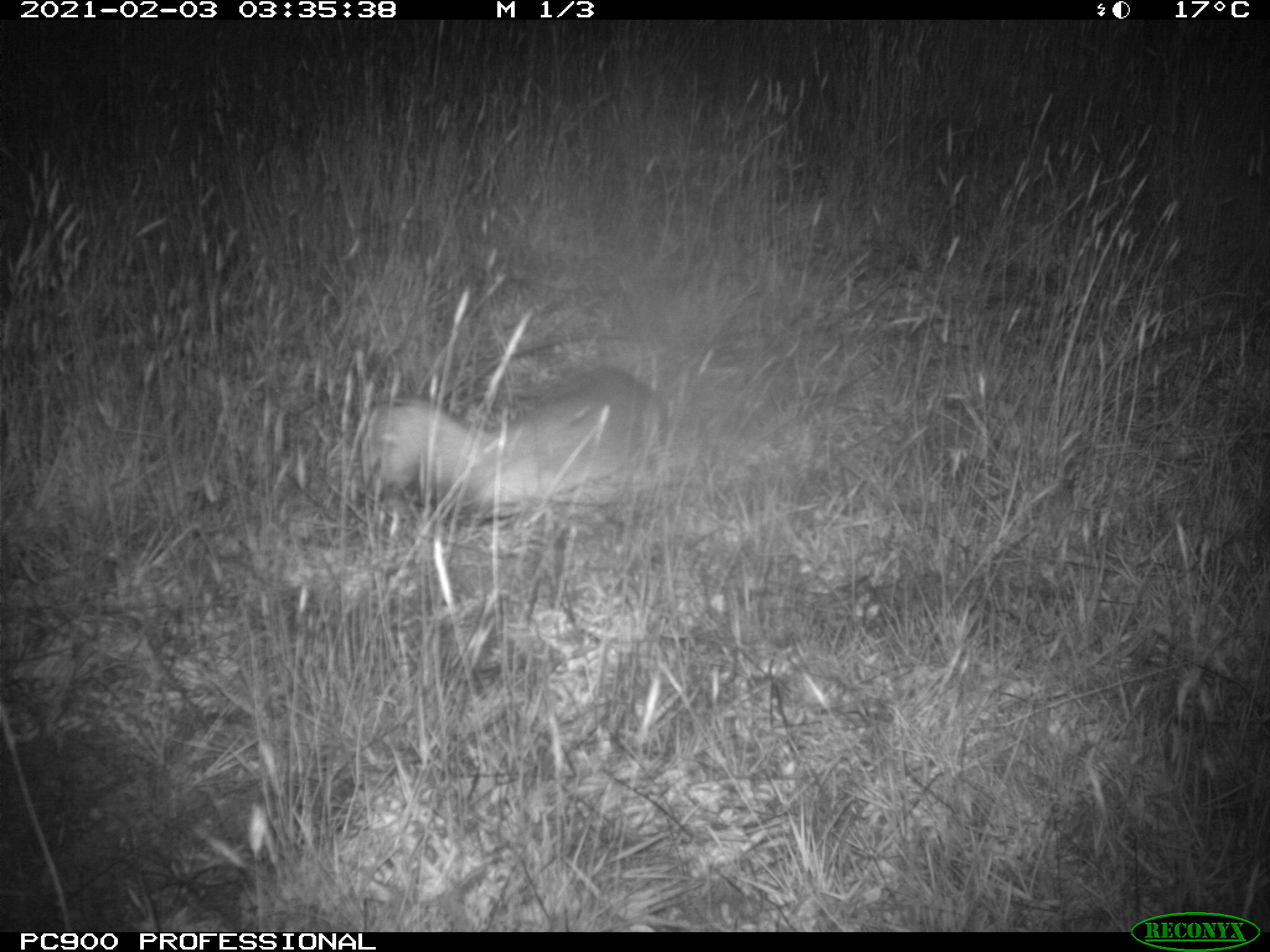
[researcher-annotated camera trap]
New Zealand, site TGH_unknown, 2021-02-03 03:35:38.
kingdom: Animalia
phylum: Chordata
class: Mammalia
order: Carnivora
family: Mustelidae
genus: Mustela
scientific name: Mustela furo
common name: ferret